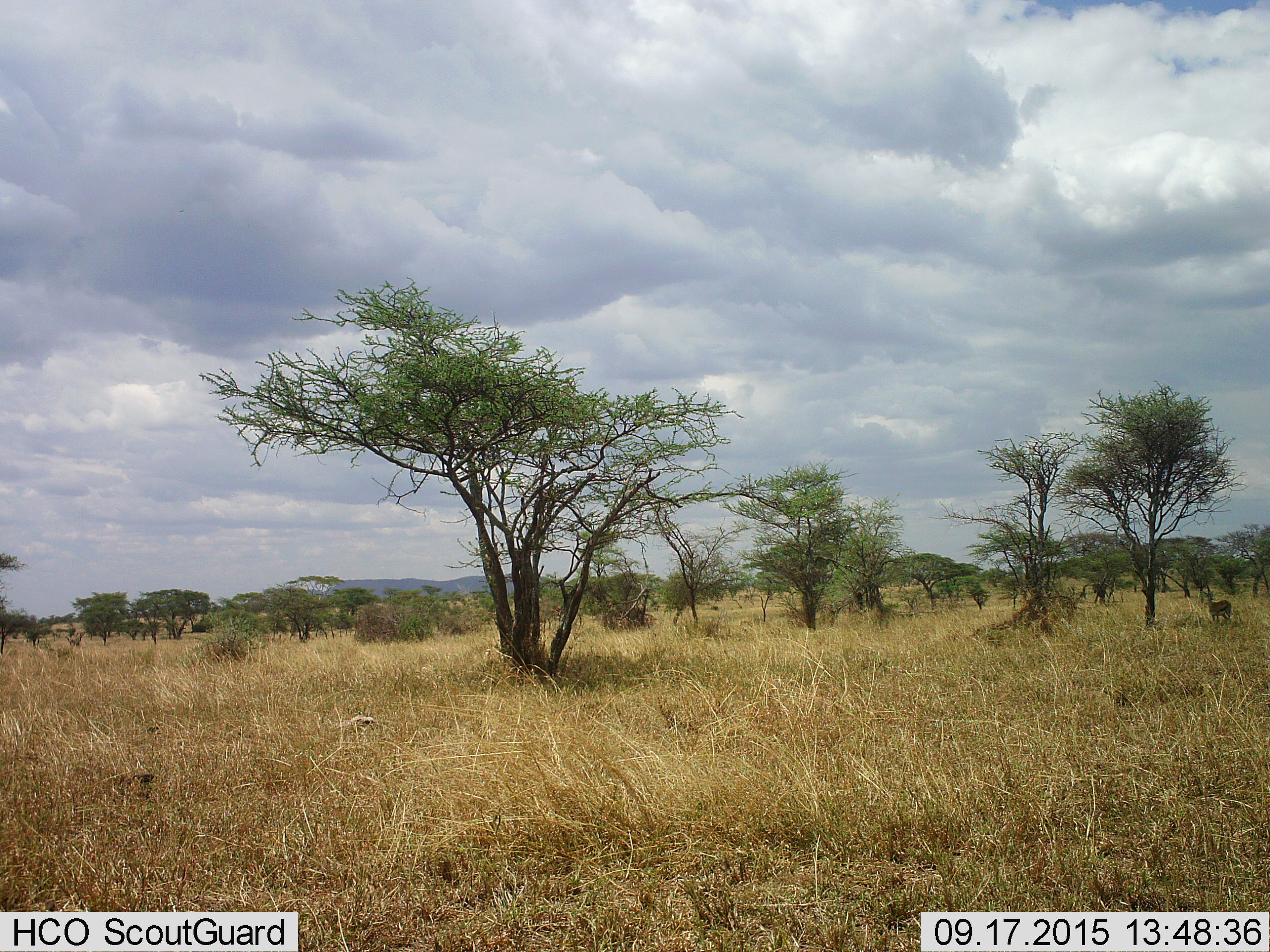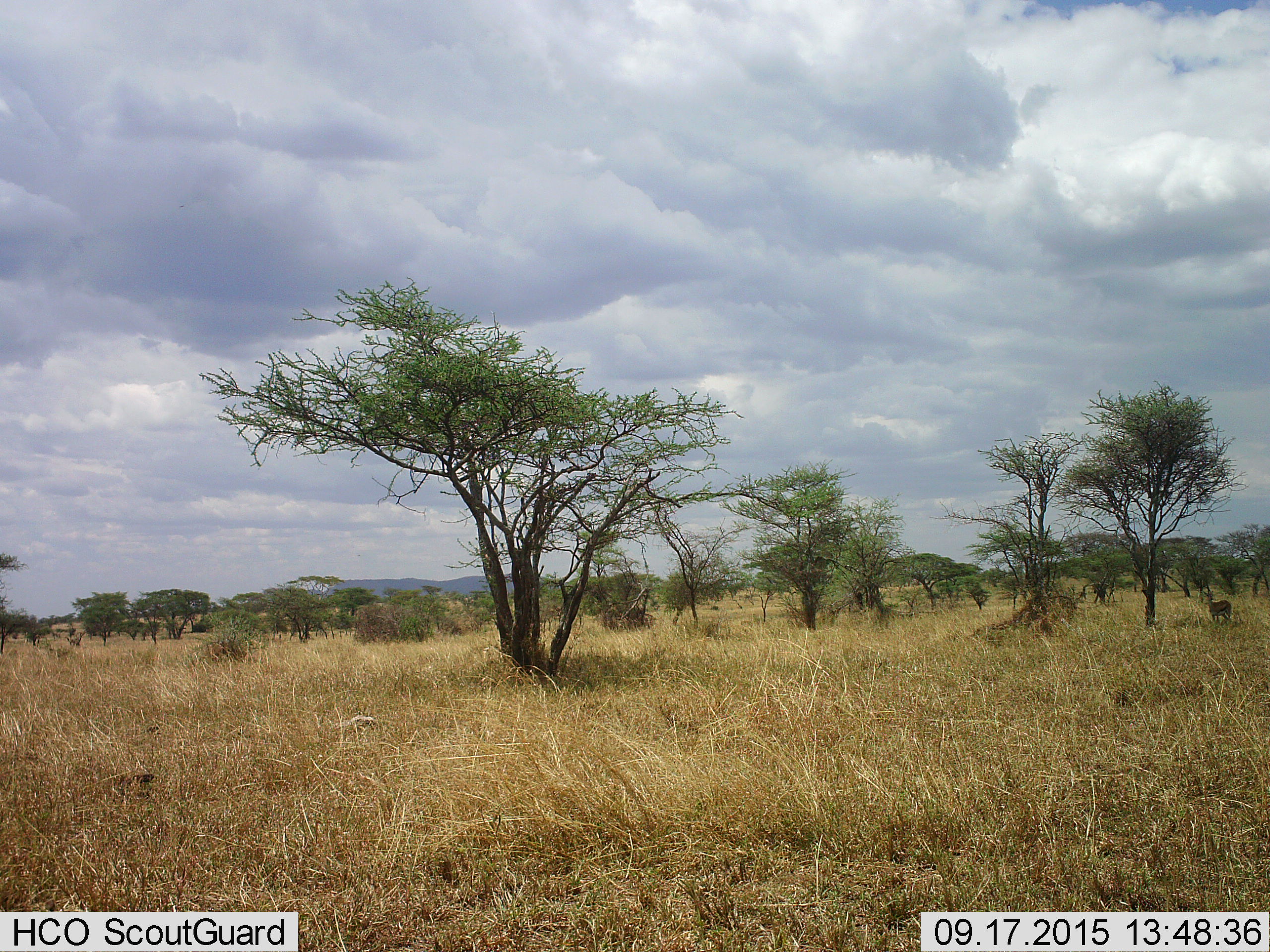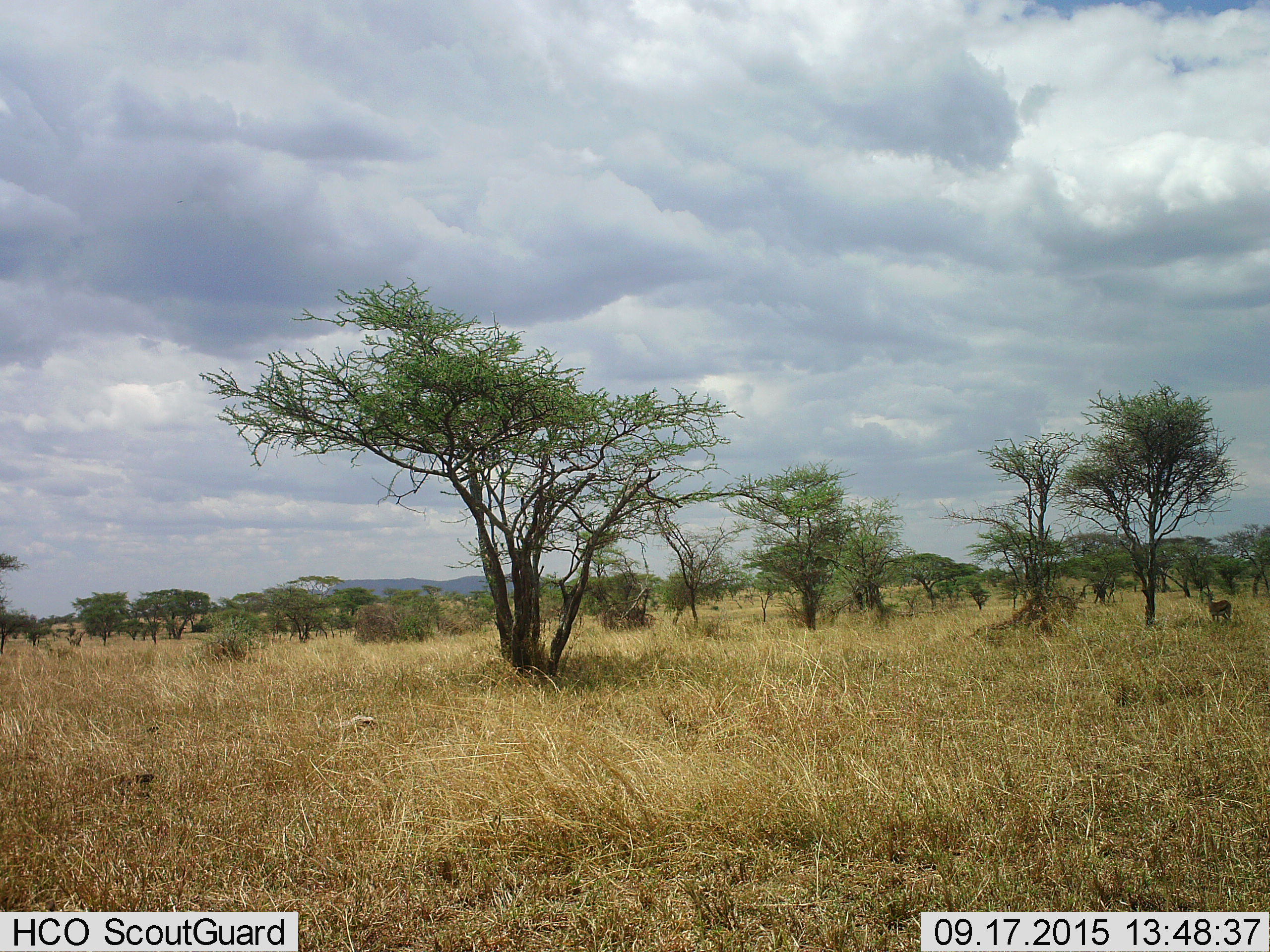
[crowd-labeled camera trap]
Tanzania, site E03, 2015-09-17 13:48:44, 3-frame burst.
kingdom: Animalia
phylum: Chordata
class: Mammalia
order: Artiodactyla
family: Bovidae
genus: Eudorcas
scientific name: Eudorcas thomsonii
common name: thomson's gazelle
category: gazellethomsons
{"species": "gazellethomsons (thomson's gazelle) (Eudorcas thomsonii)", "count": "1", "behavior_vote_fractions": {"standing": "100%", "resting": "0%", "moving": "0%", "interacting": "0%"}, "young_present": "0%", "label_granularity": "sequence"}